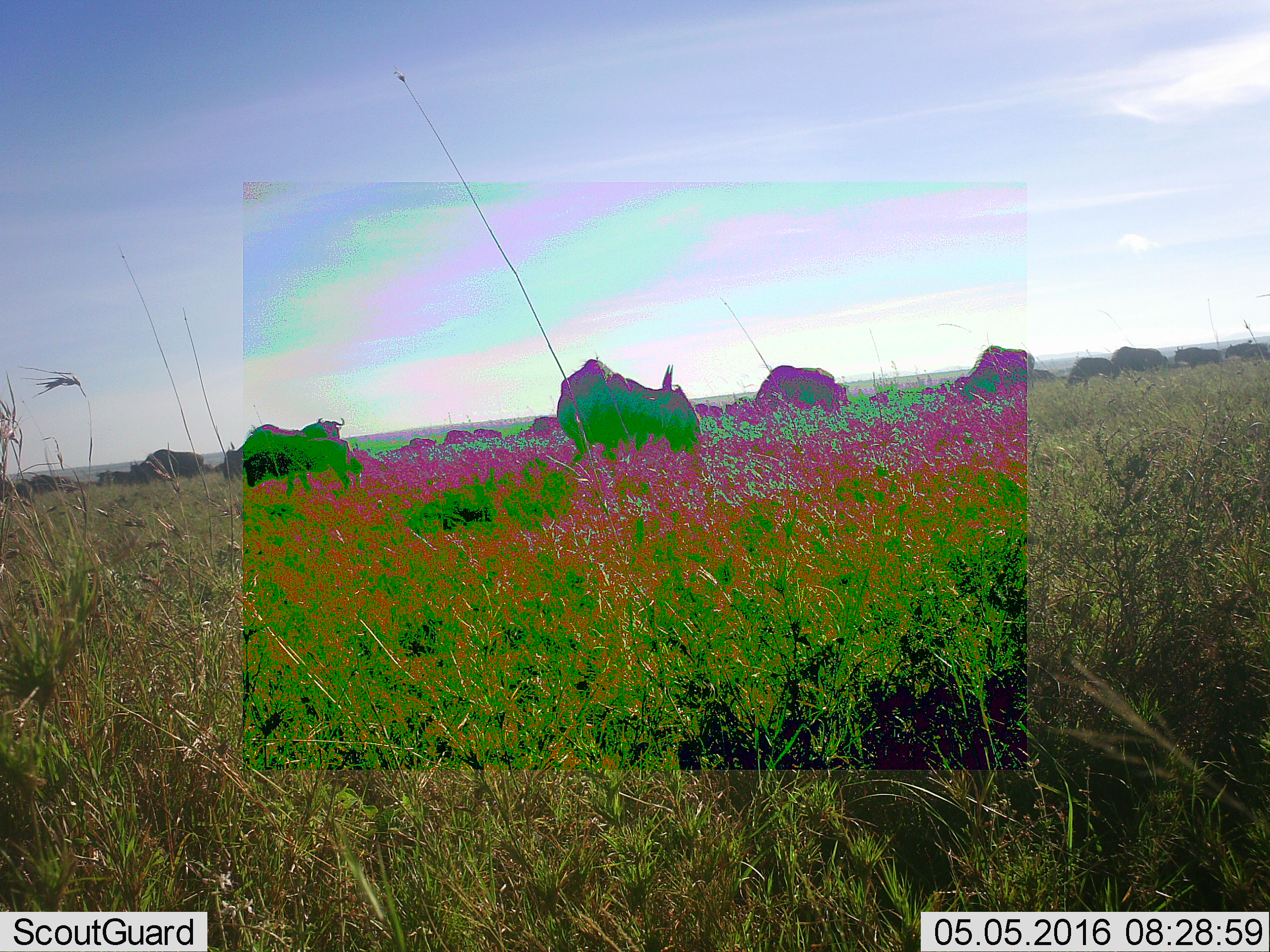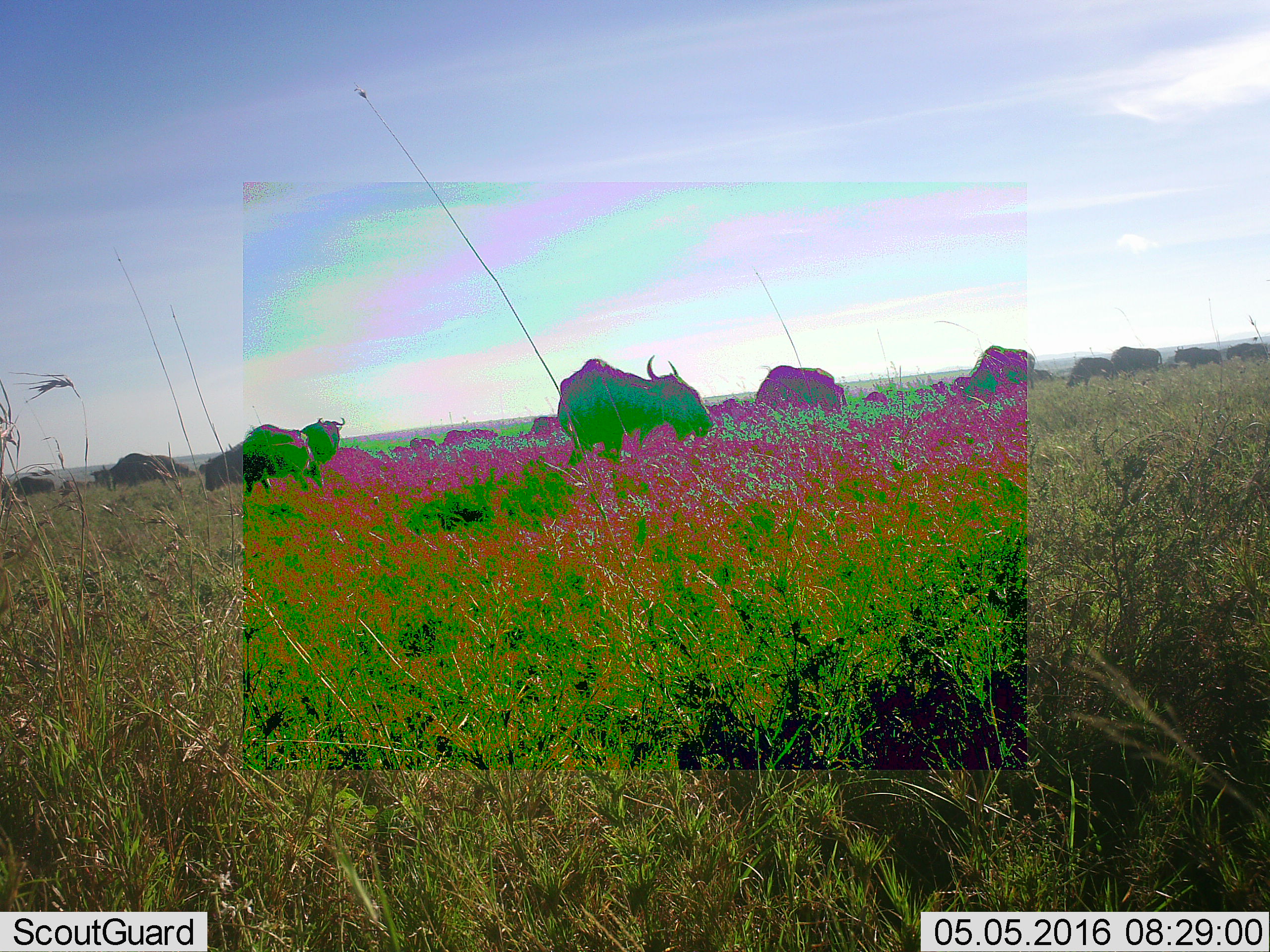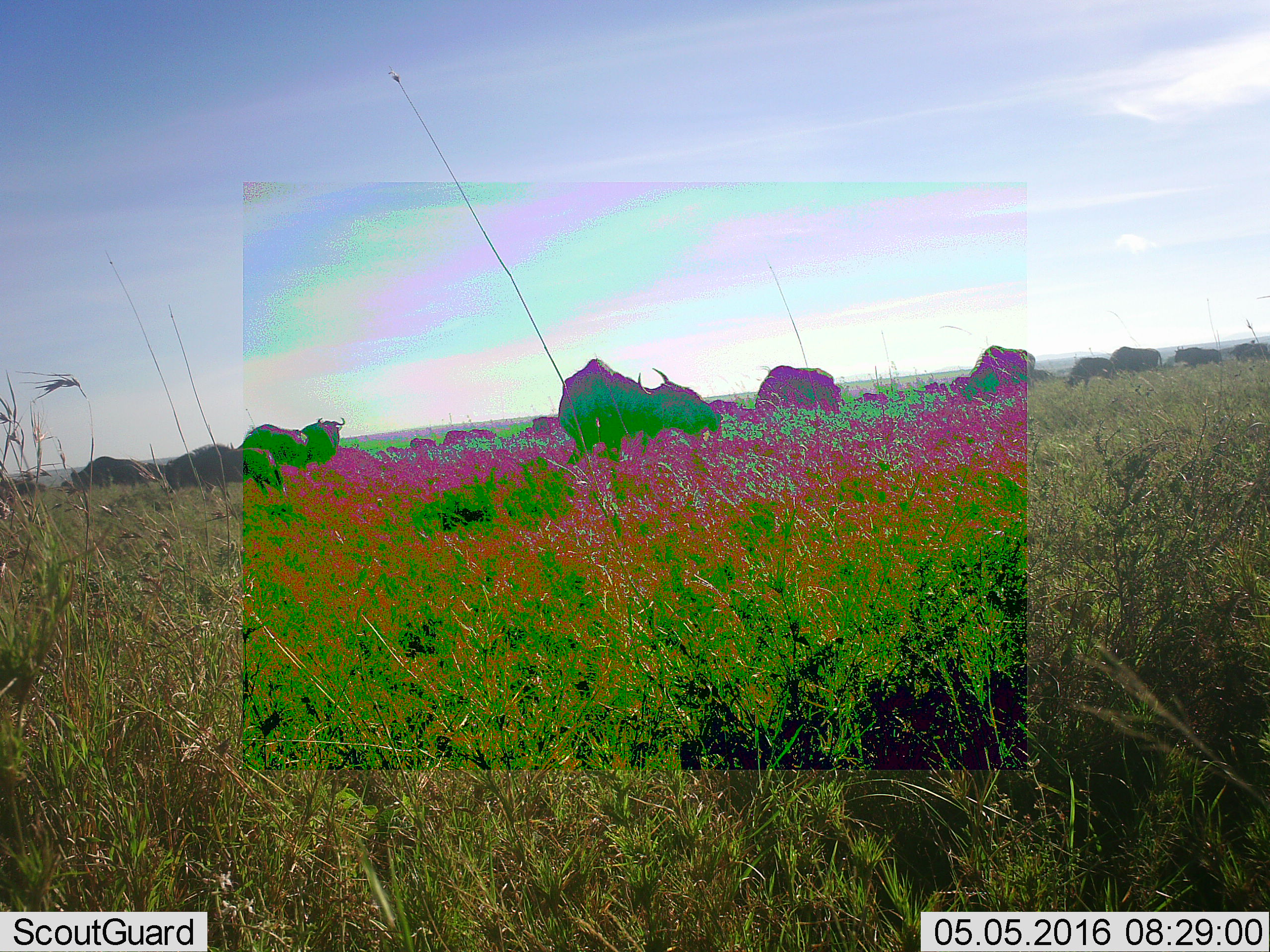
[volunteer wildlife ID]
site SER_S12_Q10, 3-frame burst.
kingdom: Animalia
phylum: Chordata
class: Mammalia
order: Artiodactyla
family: Bovidae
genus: Connochaetes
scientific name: Connochaetes taurinus taurinus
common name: blue wildebeest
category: wildebeestblue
Wildebeestblue (blue wildebeest) (Connochaetes taurinus taurinus), count 11-50. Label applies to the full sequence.